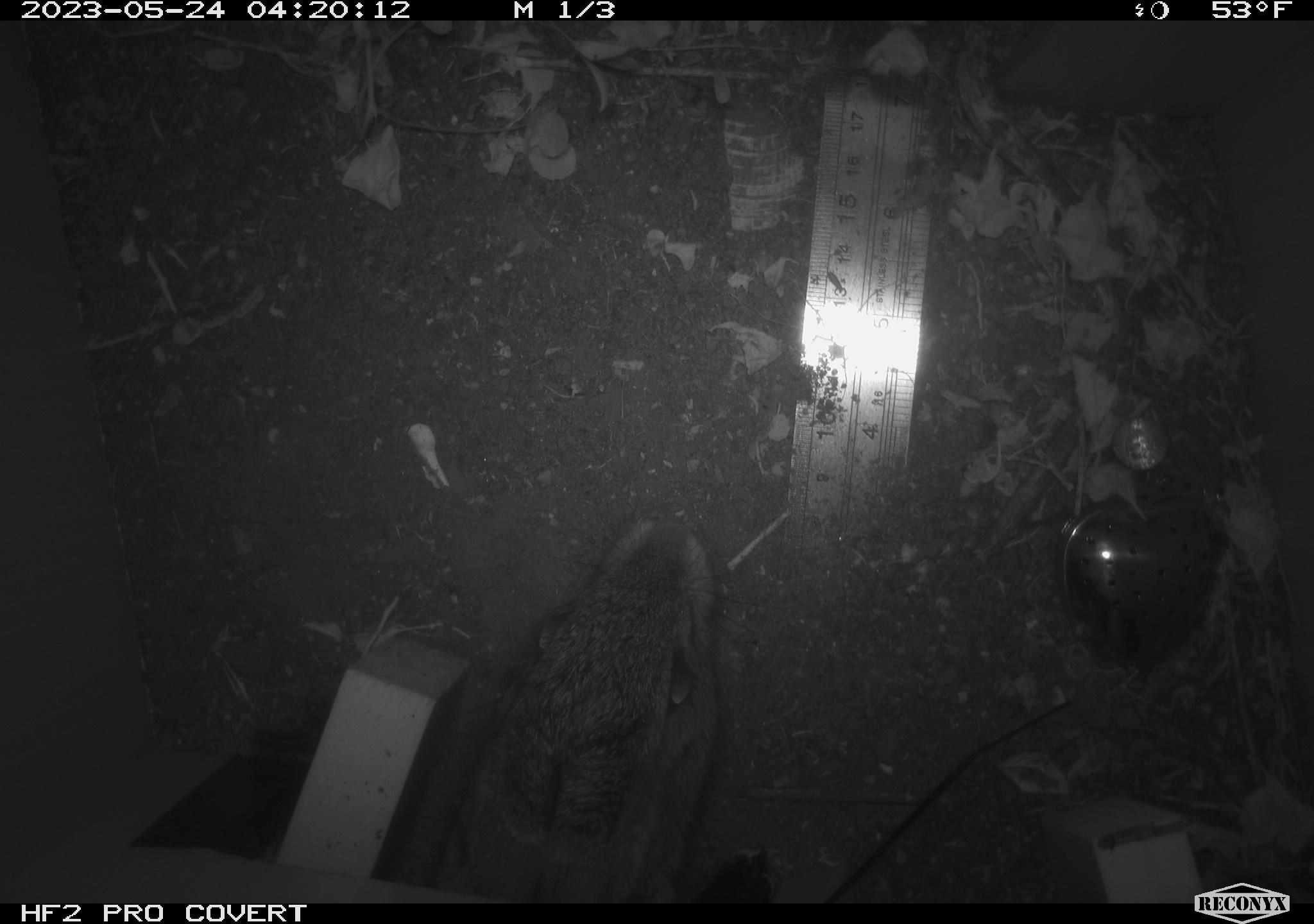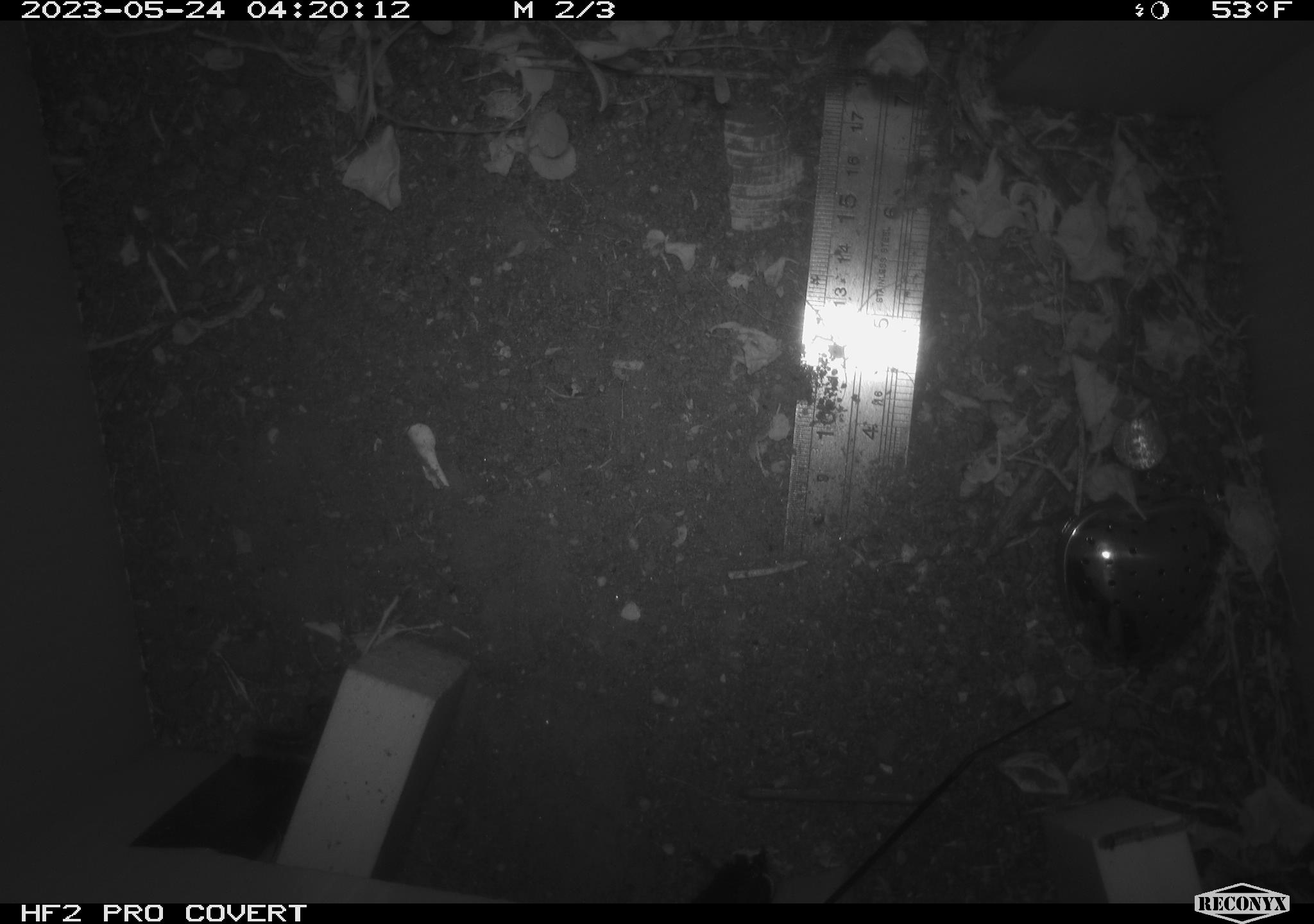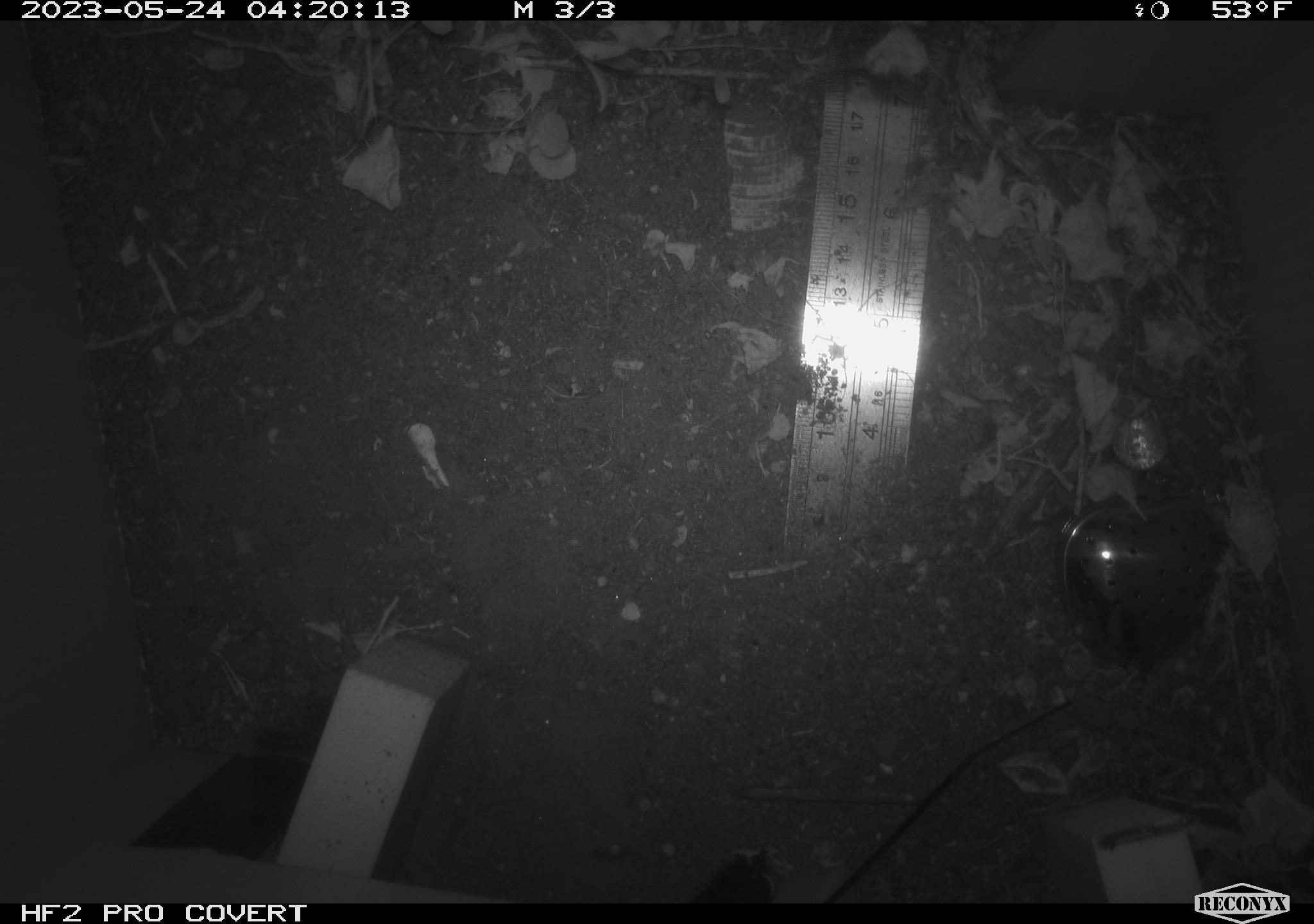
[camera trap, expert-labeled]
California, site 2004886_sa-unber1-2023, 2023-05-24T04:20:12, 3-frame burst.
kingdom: Animalia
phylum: Chordata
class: Mammalia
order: Lagomorpha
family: Leporidae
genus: Sylvilagus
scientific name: Sylvilagus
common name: cottontail rabbits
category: sylvilagus species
Sylvilagus species (cottontail rabbits) (Sylvilagus).